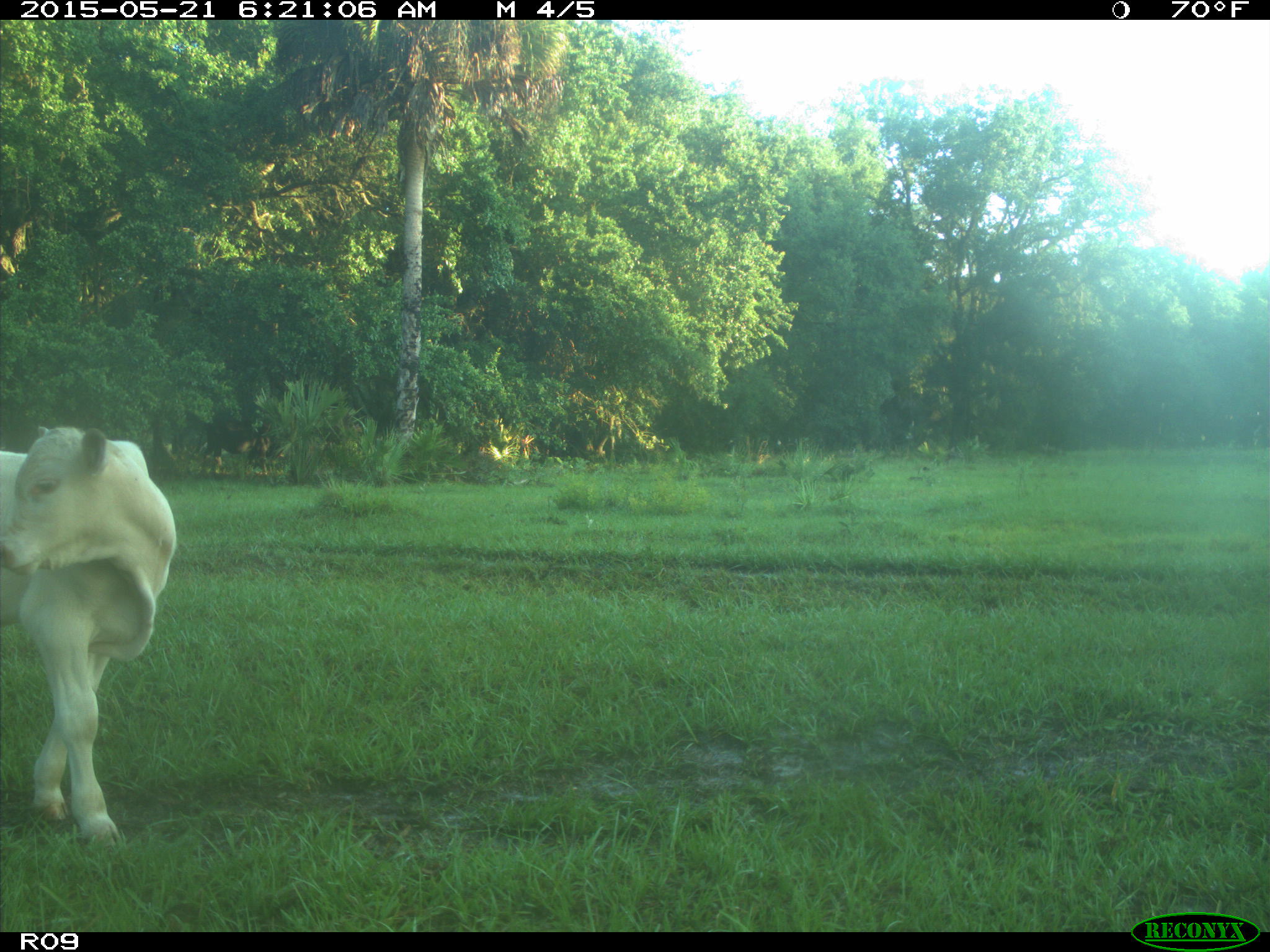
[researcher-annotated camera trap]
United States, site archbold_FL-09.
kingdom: Animalia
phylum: Chordata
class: Mammalia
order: Artiodactyla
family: Bovidae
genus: Bos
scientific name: Bos taurus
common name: domestic cow